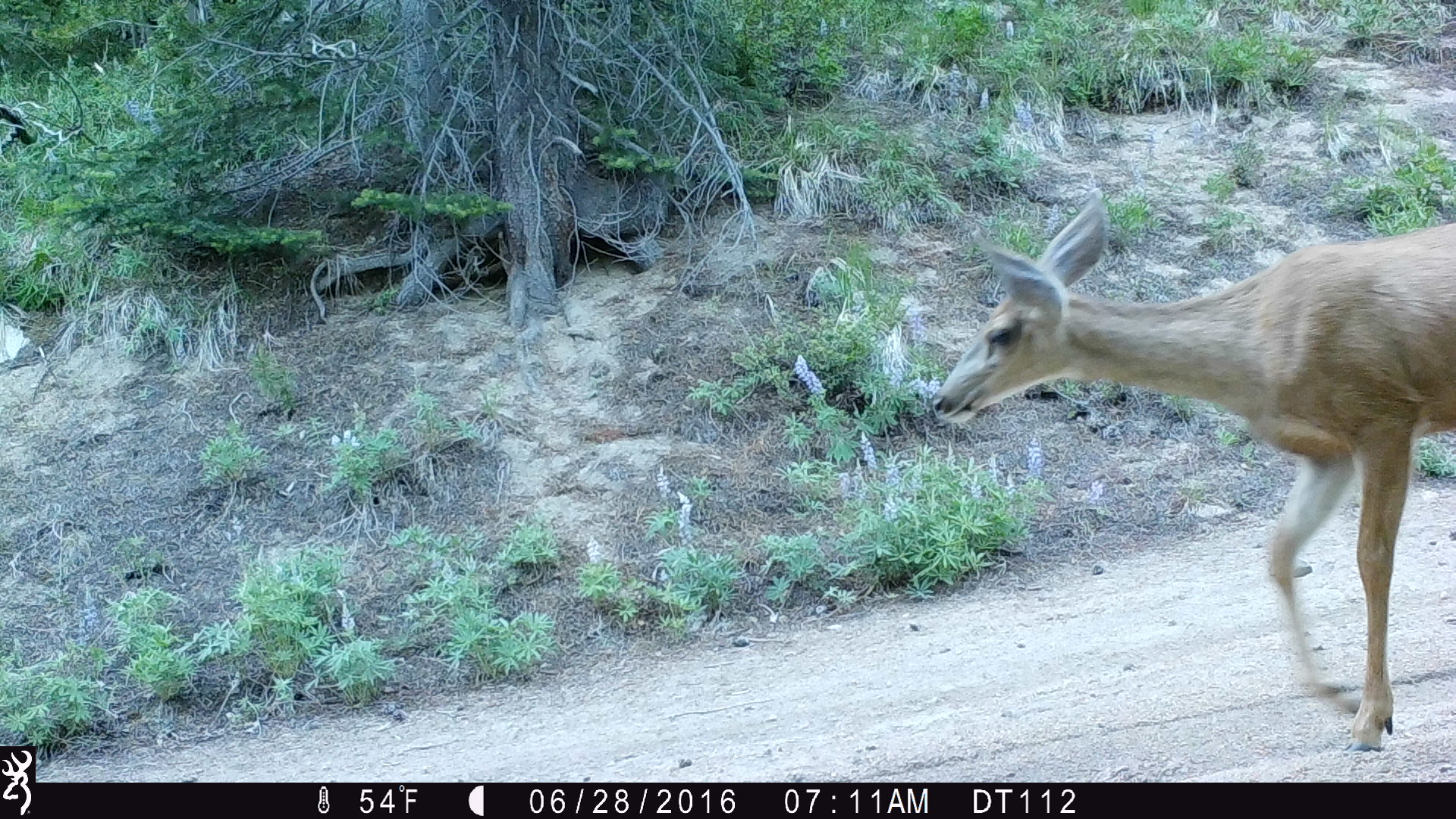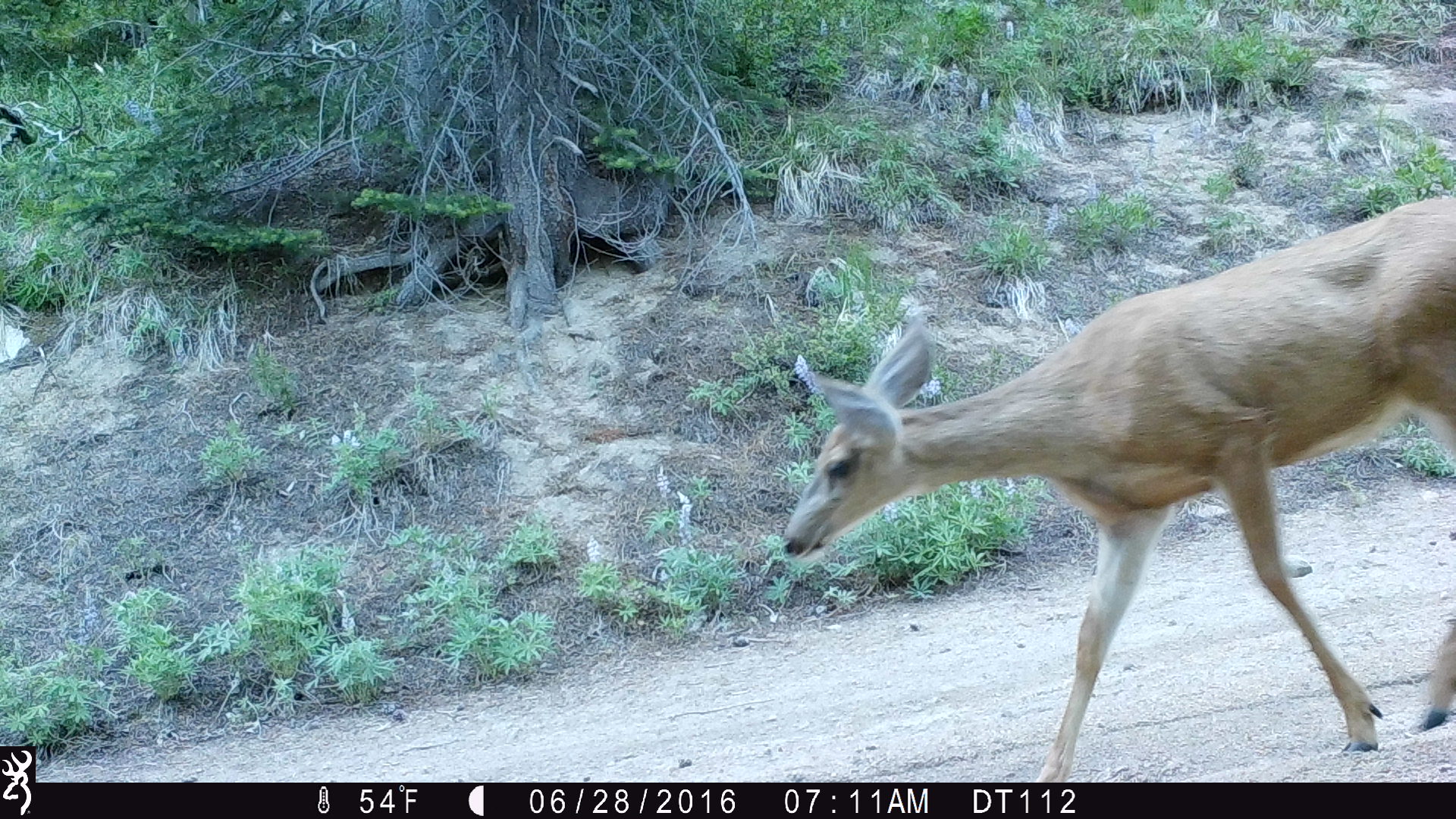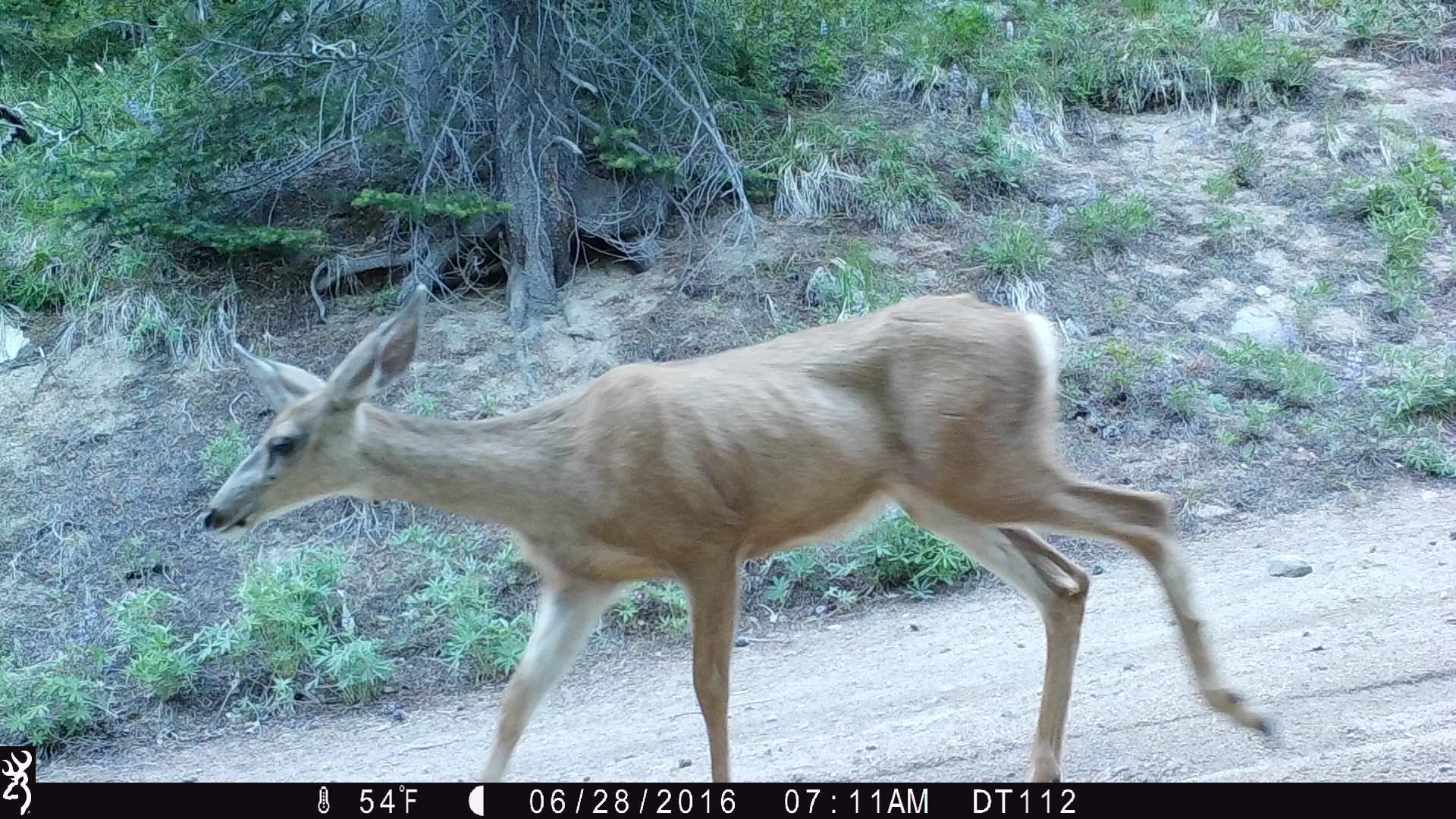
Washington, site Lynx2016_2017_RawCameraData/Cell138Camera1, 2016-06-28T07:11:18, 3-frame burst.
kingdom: Animalia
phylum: Chordata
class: Mammalia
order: Artiodactyla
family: Cervidae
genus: Odocoileus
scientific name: Odocoileus hemionus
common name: mule deer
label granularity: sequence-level